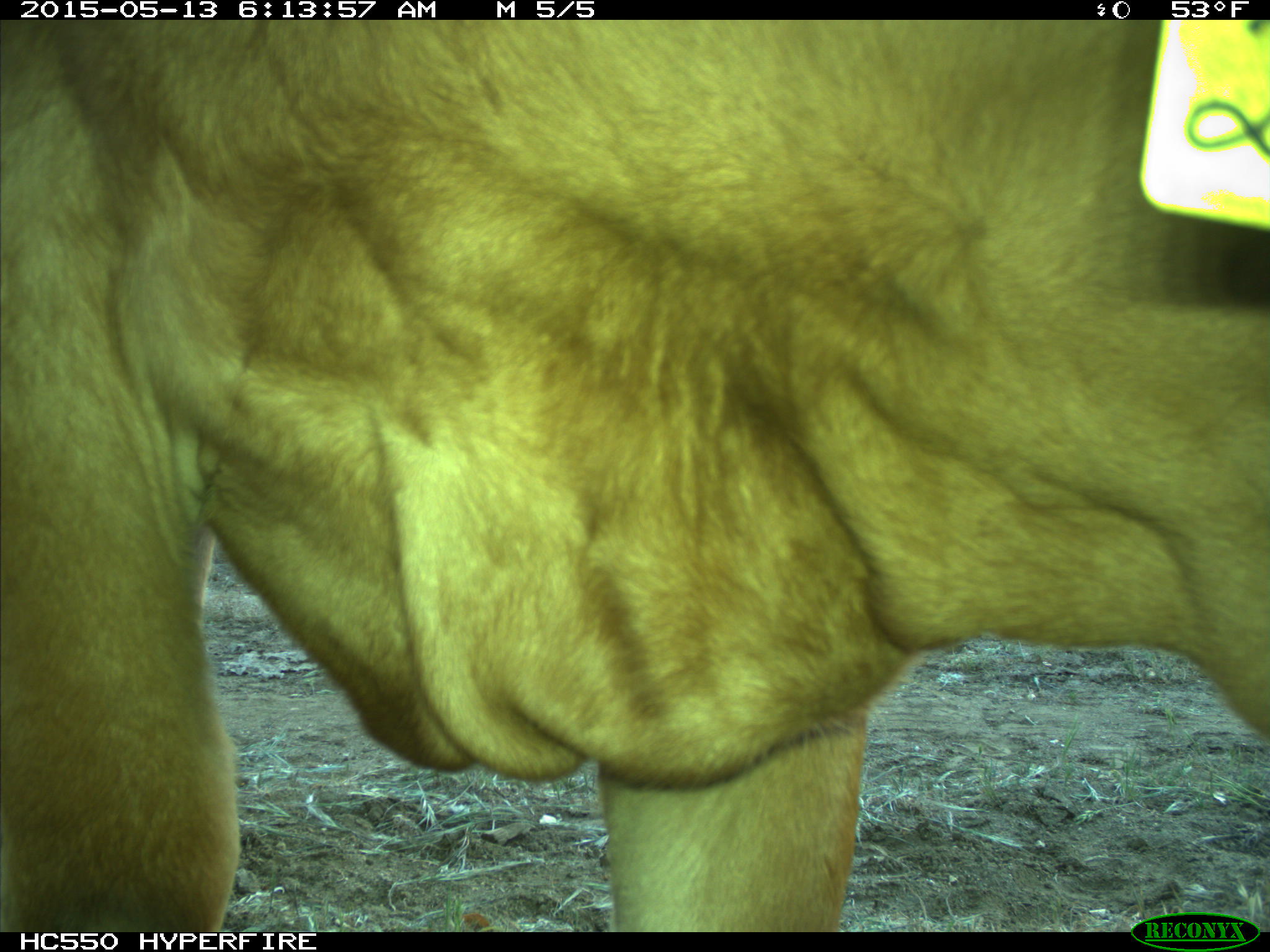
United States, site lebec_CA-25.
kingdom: Animalia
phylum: Chordata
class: Mammalia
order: Artiodactyla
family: Bovidae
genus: Bos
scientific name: Bos taurus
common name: domestic cow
Bos taurus (domestic cow).